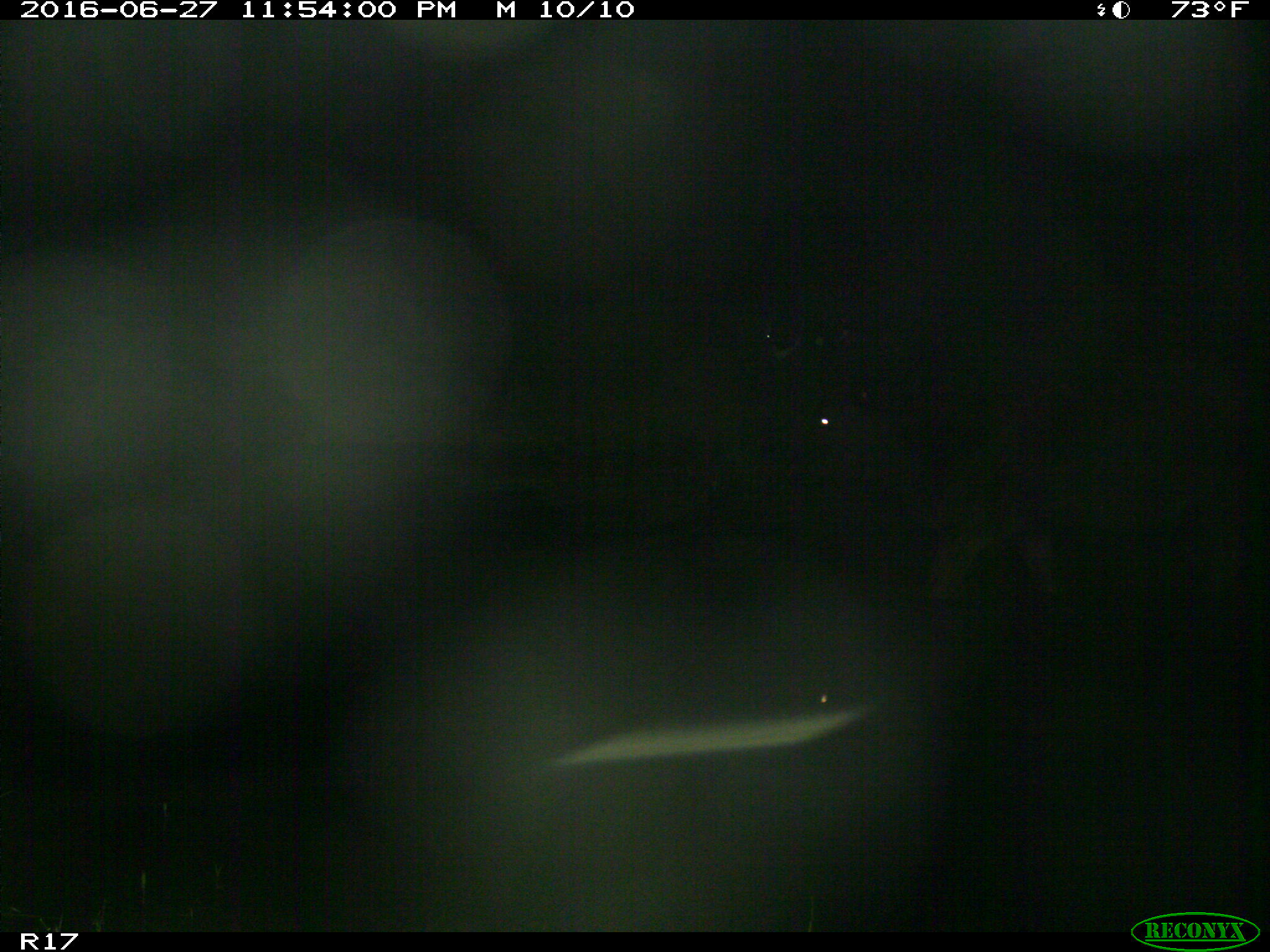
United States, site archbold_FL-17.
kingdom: Animalia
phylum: Chordata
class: Mammalia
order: Artiodactyla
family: Bovidae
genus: Bos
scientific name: Bos taurus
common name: domestic cow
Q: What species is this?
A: Bos taurus (domestic cow).